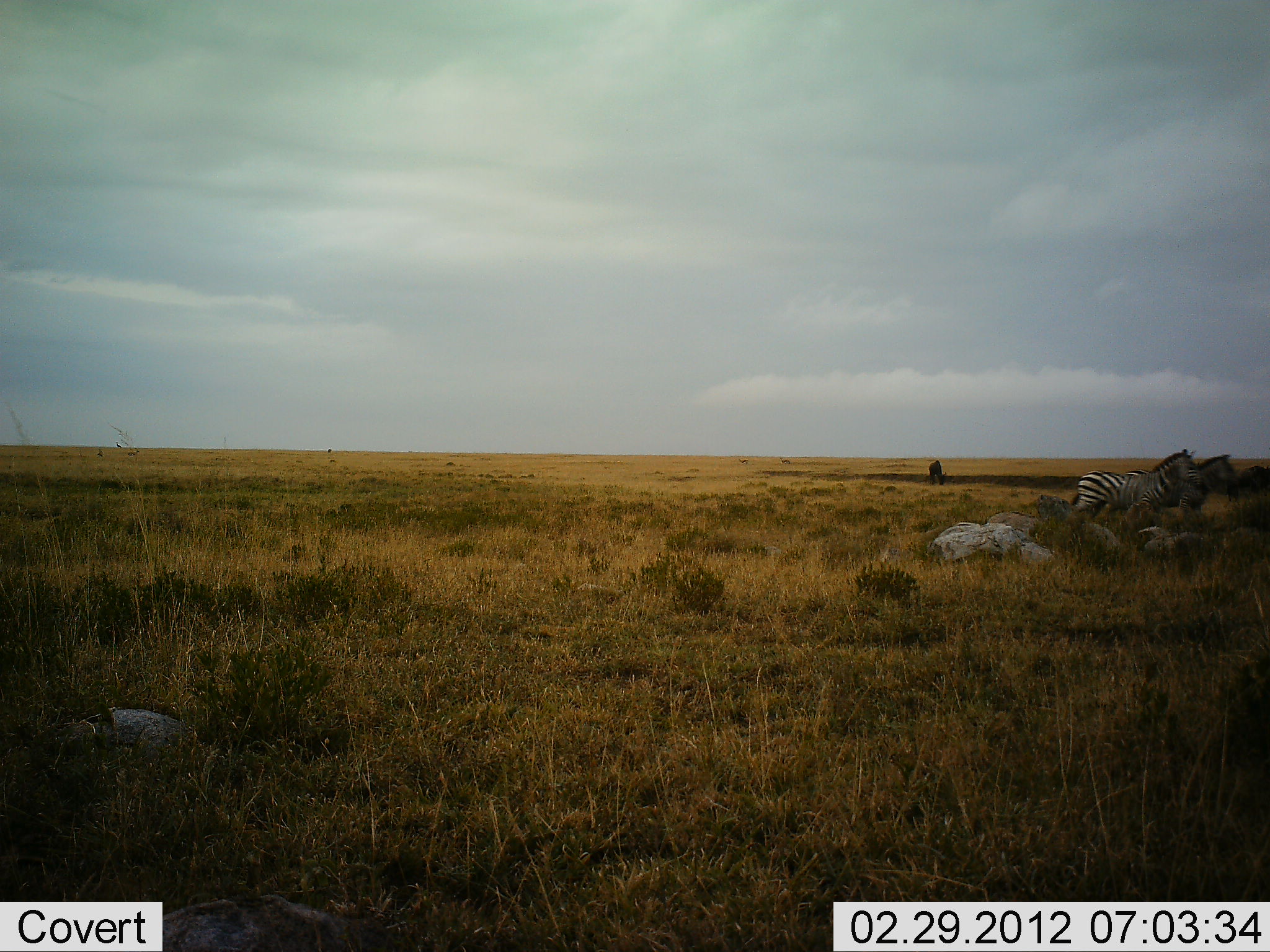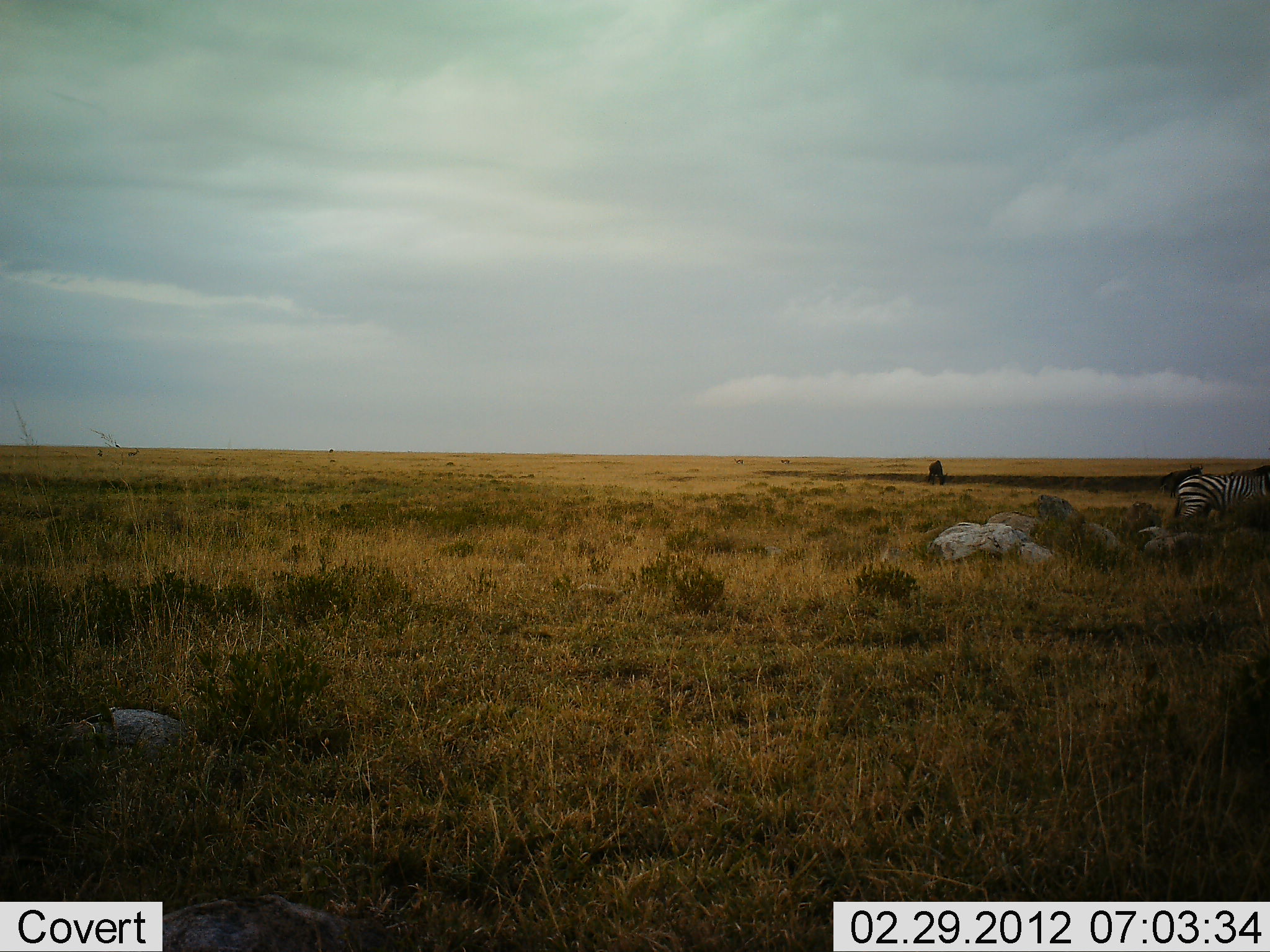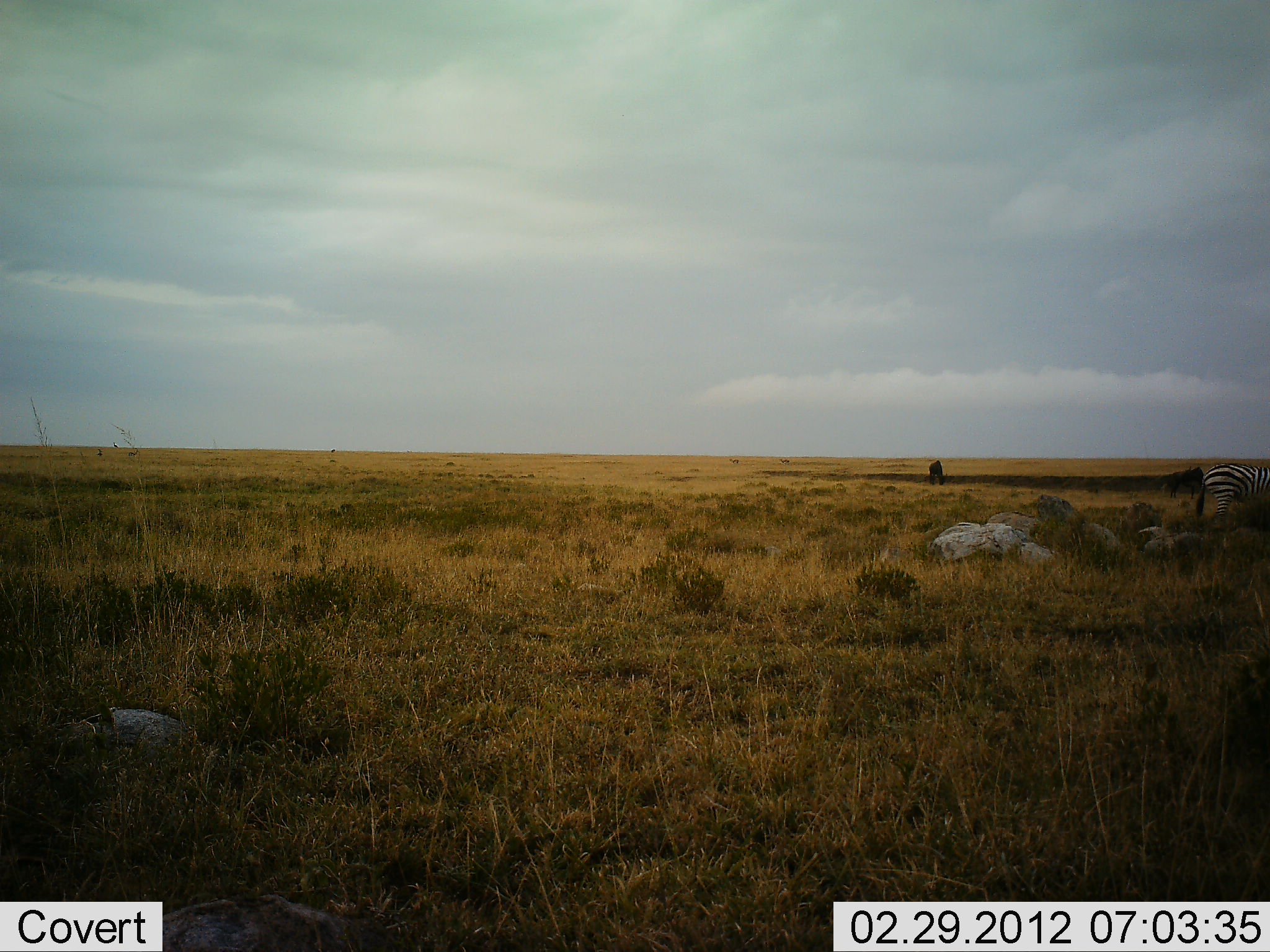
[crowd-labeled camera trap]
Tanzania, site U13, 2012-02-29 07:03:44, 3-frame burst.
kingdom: Animalia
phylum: Chordata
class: Mammalia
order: Perissodactyla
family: Equidae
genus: Equus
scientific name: Equus quagga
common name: plains zebra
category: zebra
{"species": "zebra (plains zebra) (Equus quagga)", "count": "2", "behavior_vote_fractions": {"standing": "19%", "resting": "0%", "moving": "86%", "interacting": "0%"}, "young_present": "0%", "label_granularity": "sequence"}